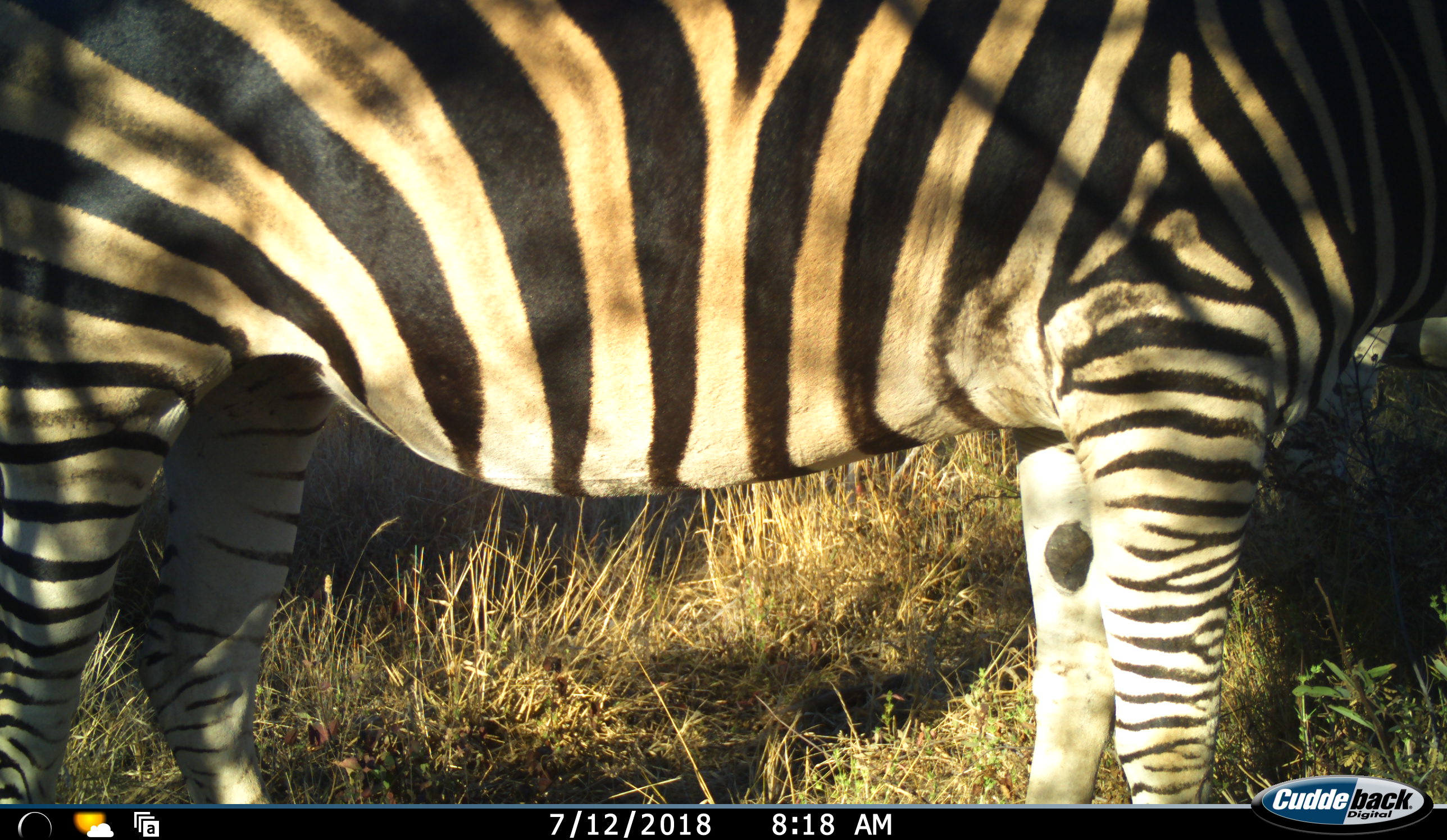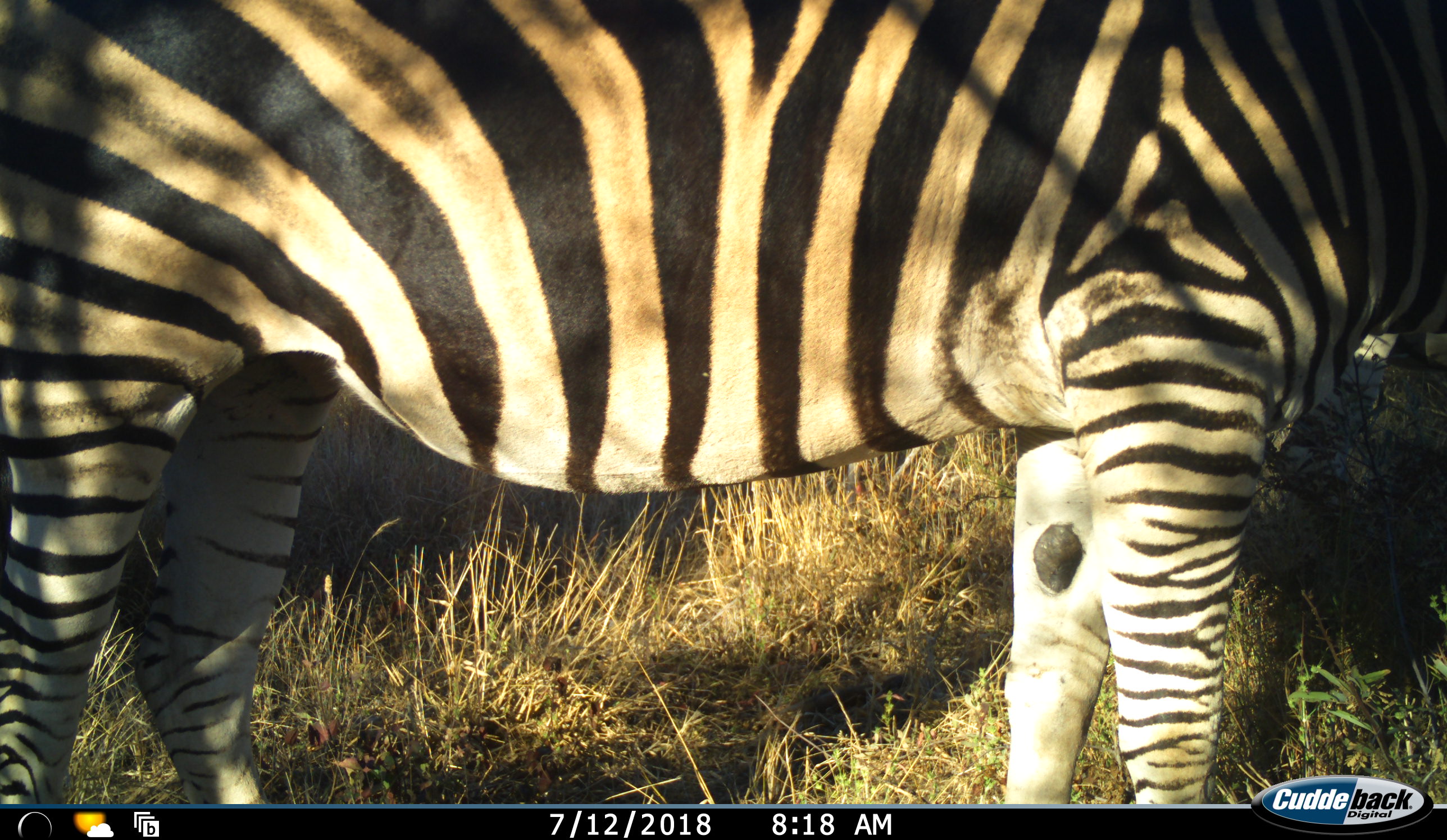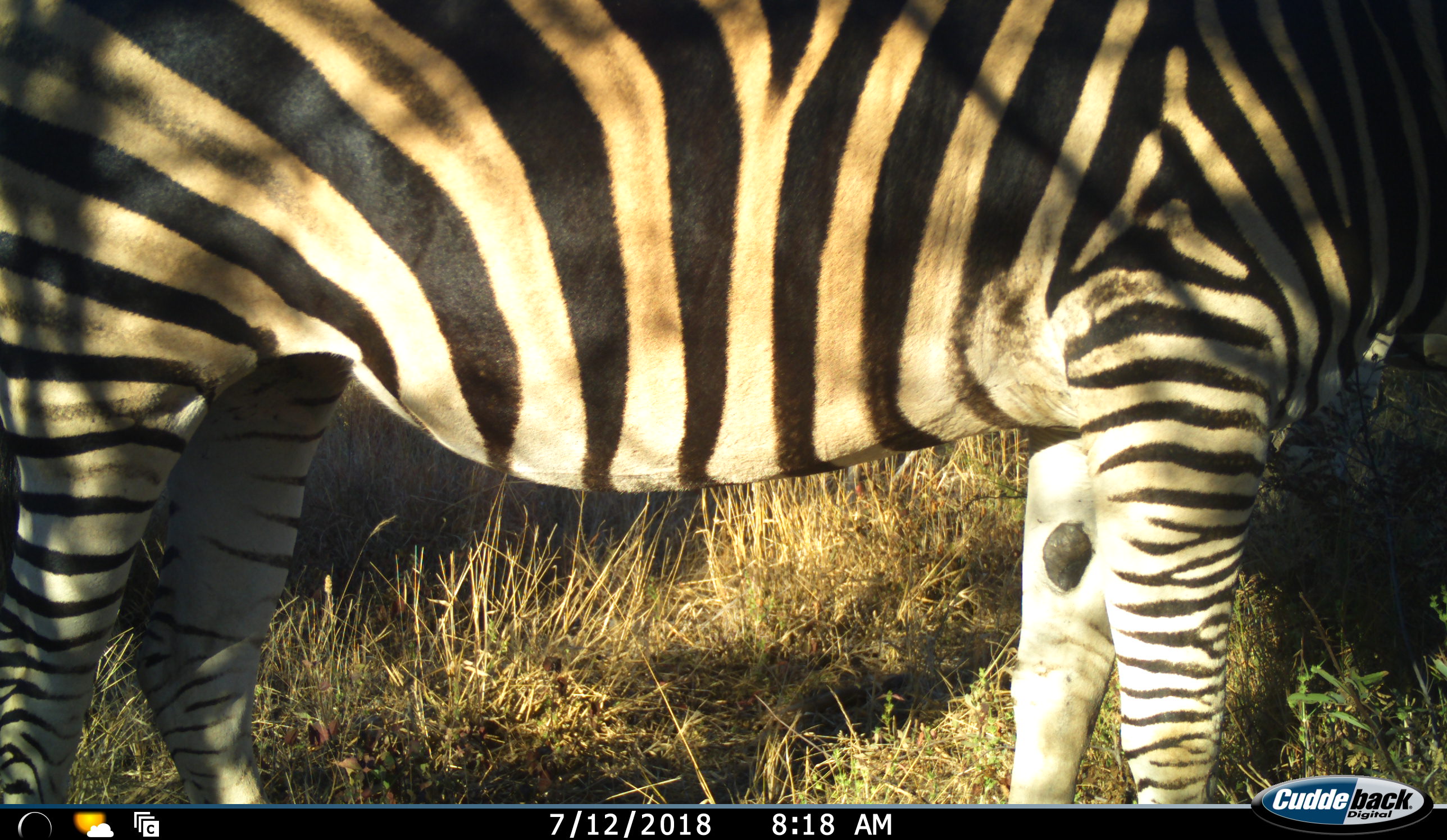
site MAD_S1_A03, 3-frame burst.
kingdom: Animalia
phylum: Chordata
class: Mammalia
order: Perissodactyla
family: Equidae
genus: Equus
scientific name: Equus quagga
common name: plains zebra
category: zebraplains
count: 1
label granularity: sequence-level